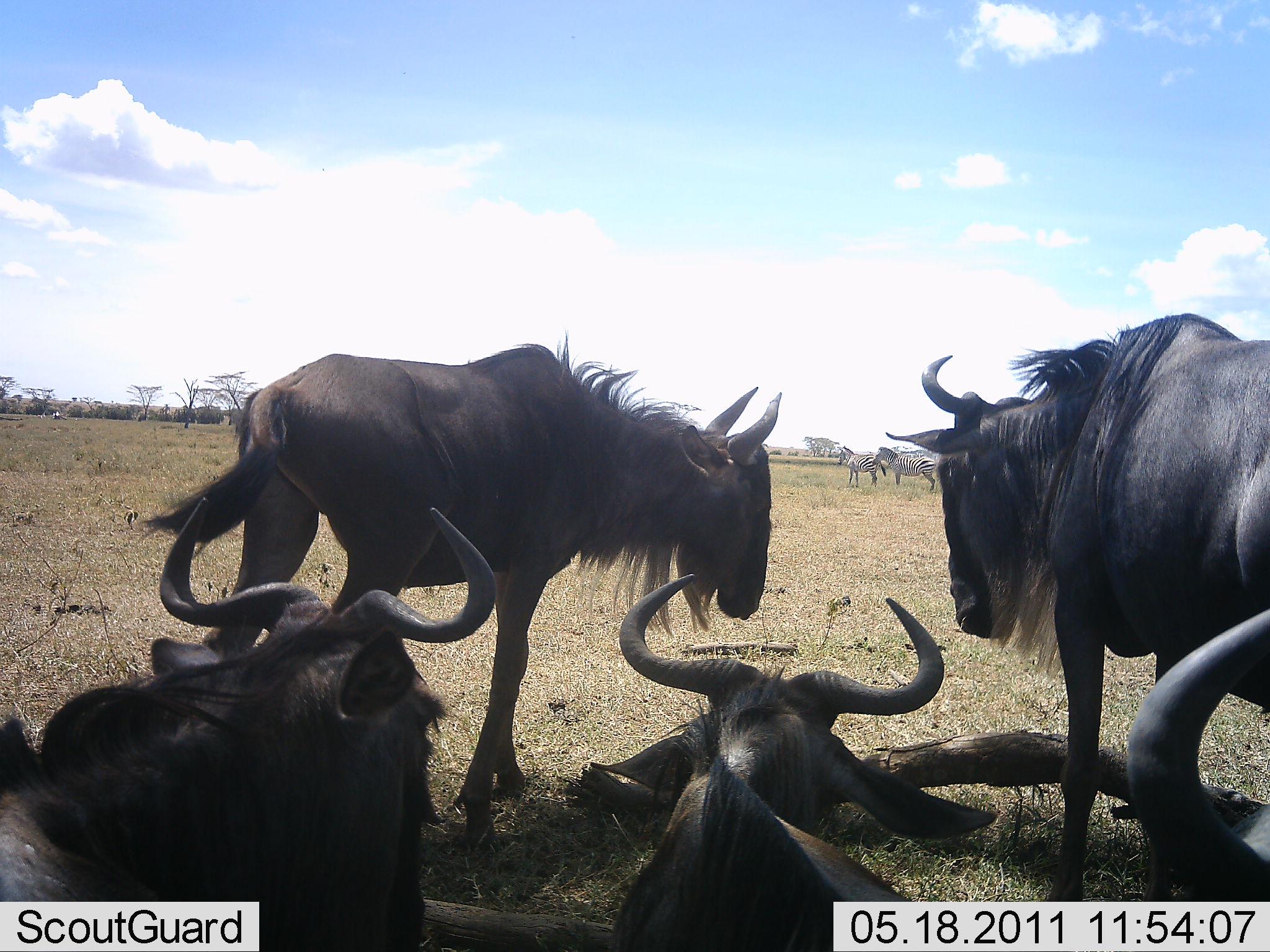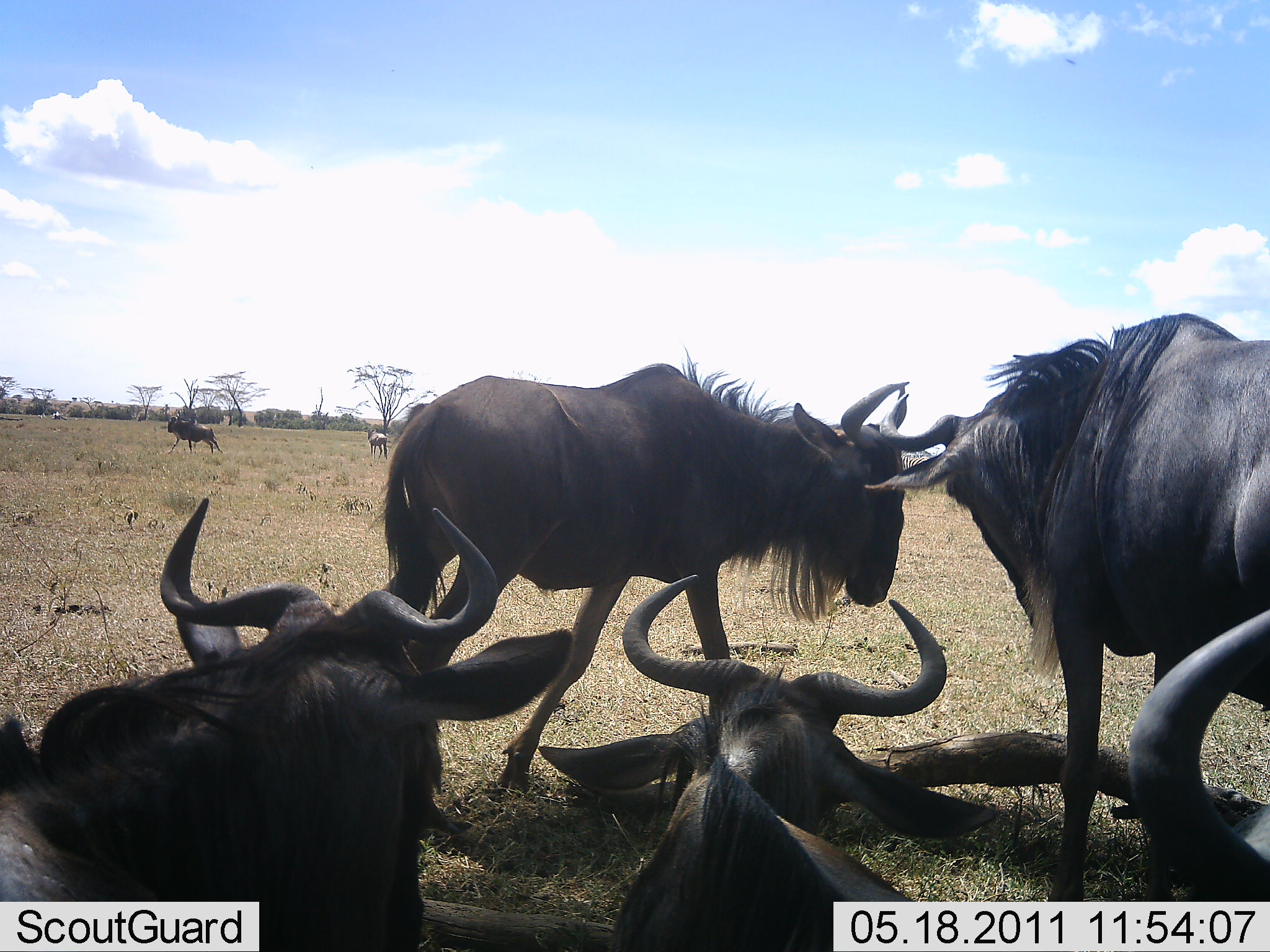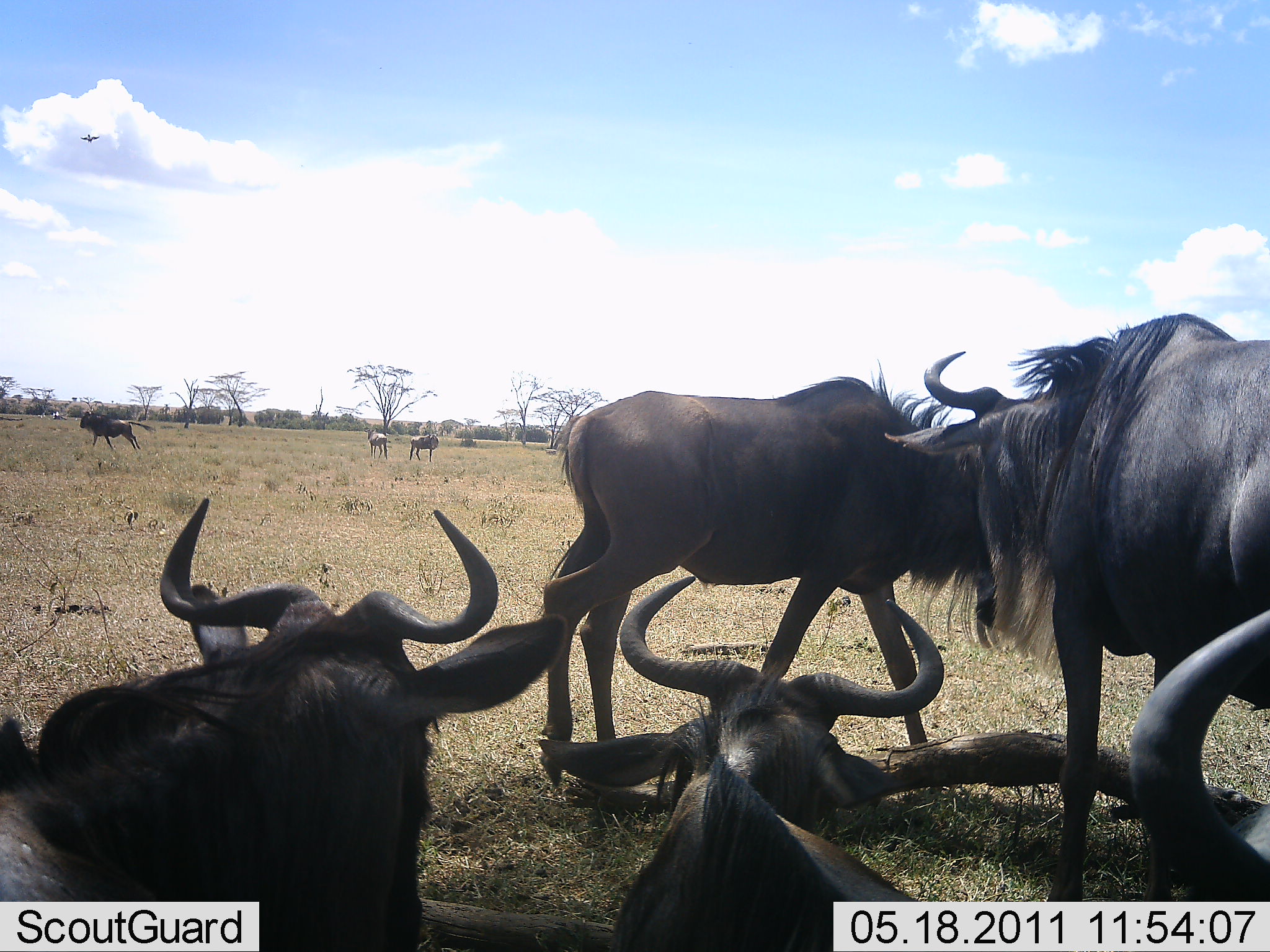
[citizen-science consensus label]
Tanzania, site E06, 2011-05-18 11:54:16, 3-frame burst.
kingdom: Animalia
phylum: Chordata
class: Mammalia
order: Artiodactyla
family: Bovidae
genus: Connochaetes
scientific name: Connochaetes taurinus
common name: blue wildebeest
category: wildebeest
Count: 5.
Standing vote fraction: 59%.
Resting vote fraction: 100%.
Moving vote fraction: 29%.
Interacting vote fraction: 12%.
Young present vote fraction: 0%.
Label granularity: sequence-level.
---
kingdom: Animalia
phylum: Chordata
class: Mammalia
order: Perissodactyla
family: Equidae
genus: Equus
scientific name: Equus quagga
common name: plains zebra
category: zebra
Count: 2.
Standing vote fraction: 100%.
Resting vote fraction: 0%.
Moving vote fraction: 0%.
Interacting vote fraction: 0%.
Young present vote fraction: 0%.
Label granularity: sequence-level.